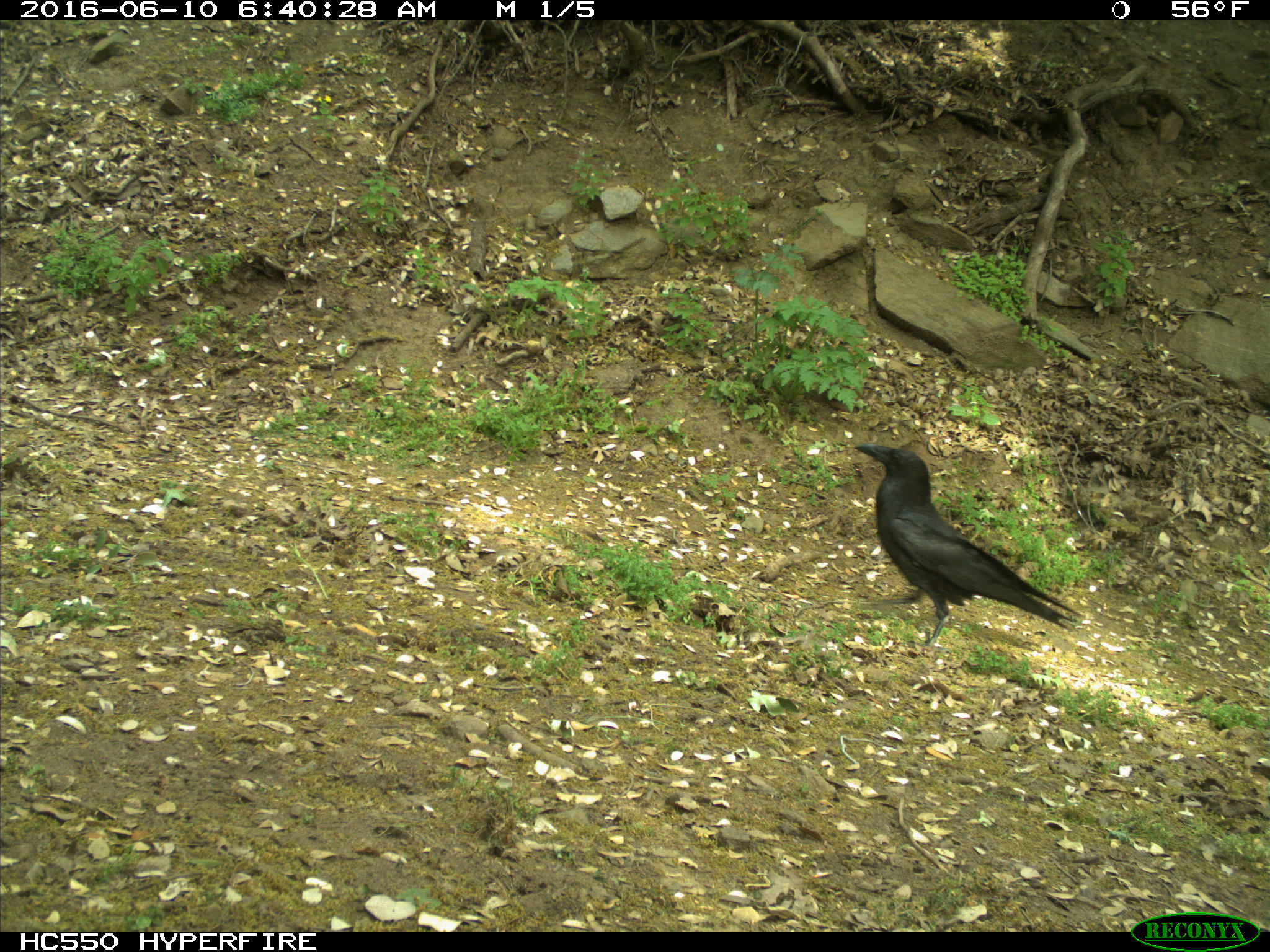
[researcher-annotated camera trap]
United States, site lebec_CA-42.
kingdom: Animalia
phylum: Chordata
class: Aves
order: Passeriformes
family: Corvidae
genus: Corvus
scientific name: Corvus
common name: crows and ravens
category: unidentified corvus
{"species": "unidentified corvus (crows and ravens) (Corvus)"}